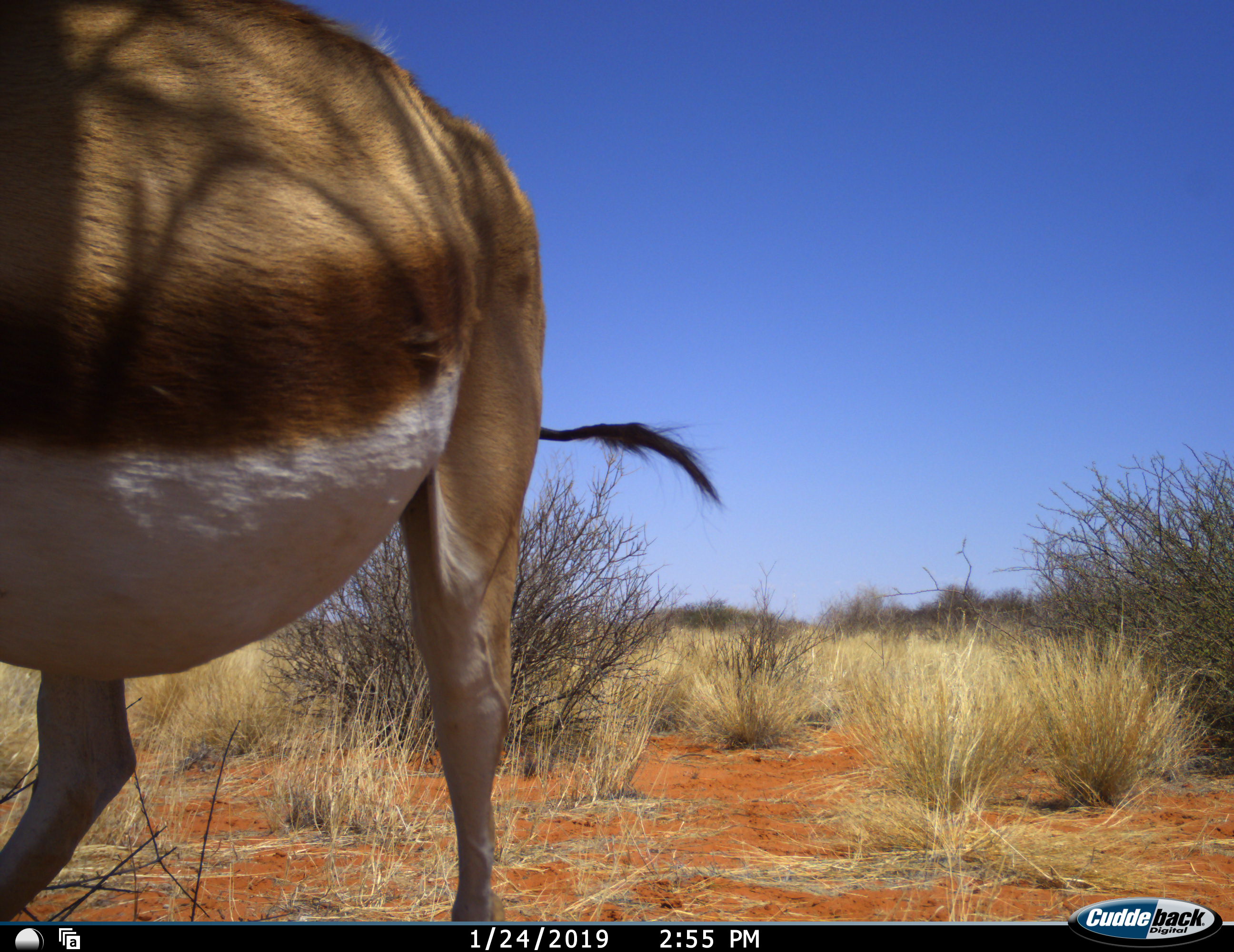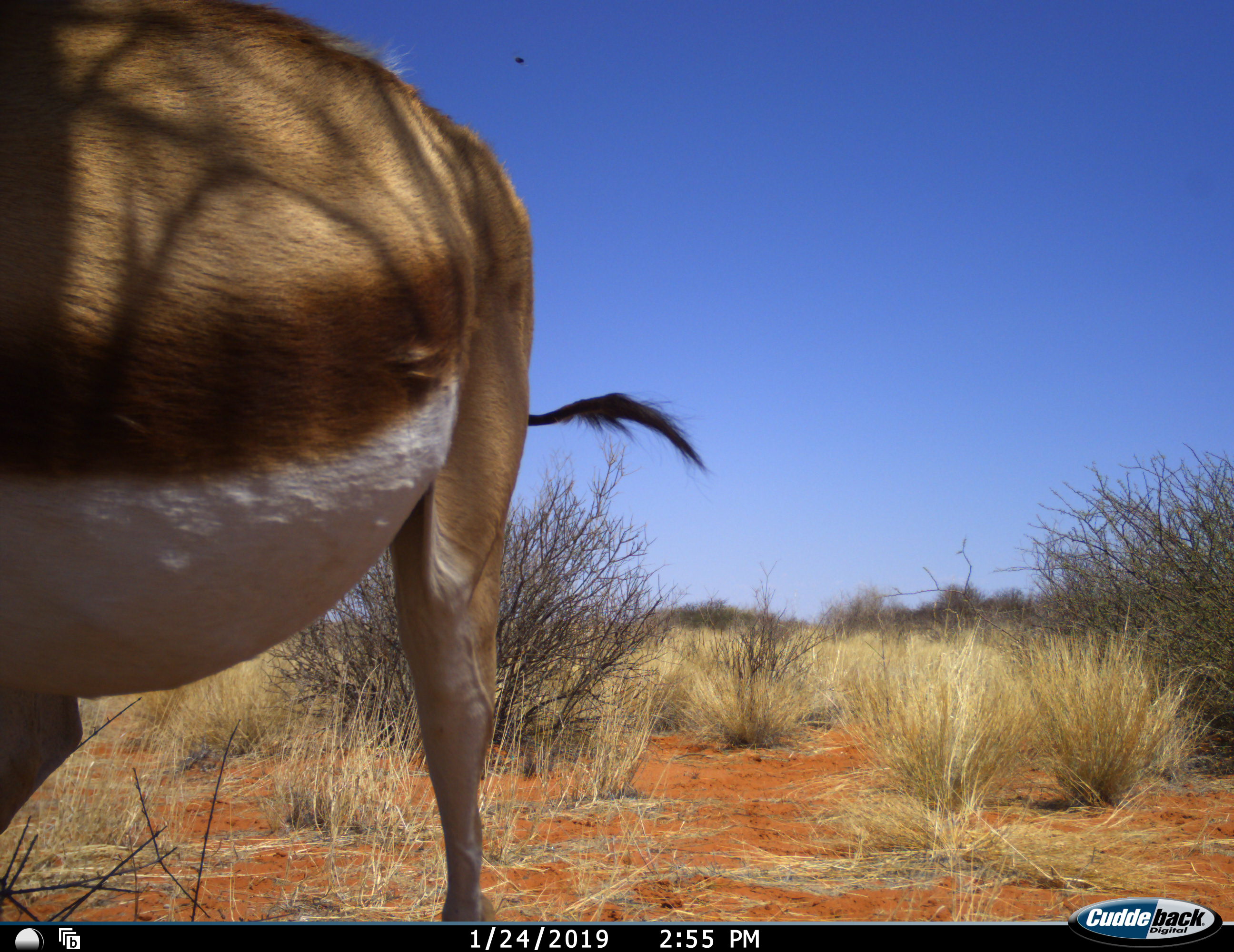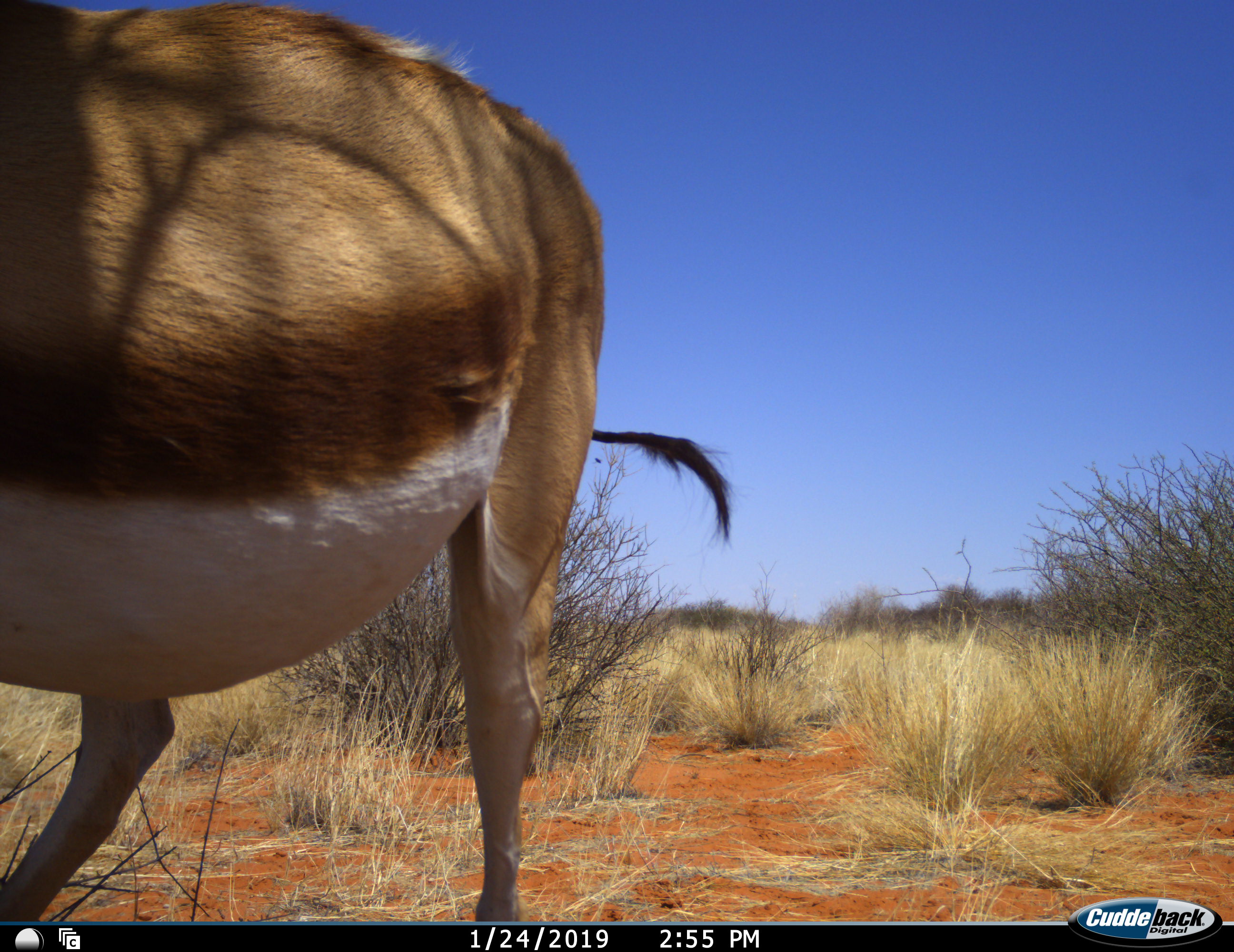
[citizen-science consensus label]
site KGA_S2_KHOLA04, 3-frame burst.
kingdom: Animalia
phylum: Chordata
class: Mammalia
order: Artiodactyla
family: Bovidae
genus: Antidorcas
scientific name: Antidorcas marsupialis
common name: springbok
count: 1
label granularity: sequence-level